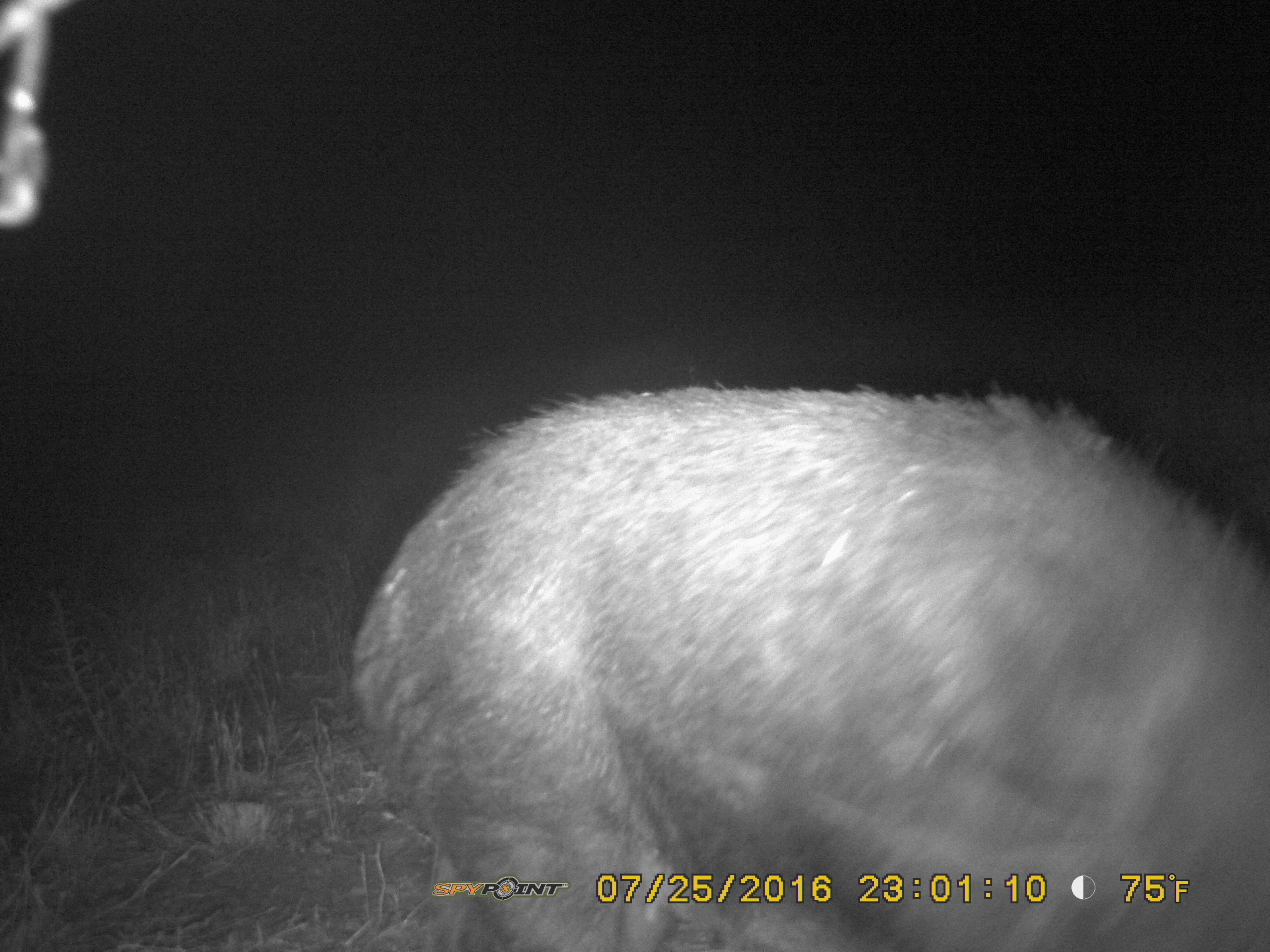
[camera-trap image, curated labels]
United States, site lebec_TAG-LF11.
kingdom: Animalia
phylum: Chordata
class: Mammalia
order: Artiodactyla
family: Suidae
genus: Sus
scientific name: Sus scrofa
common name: wild boar